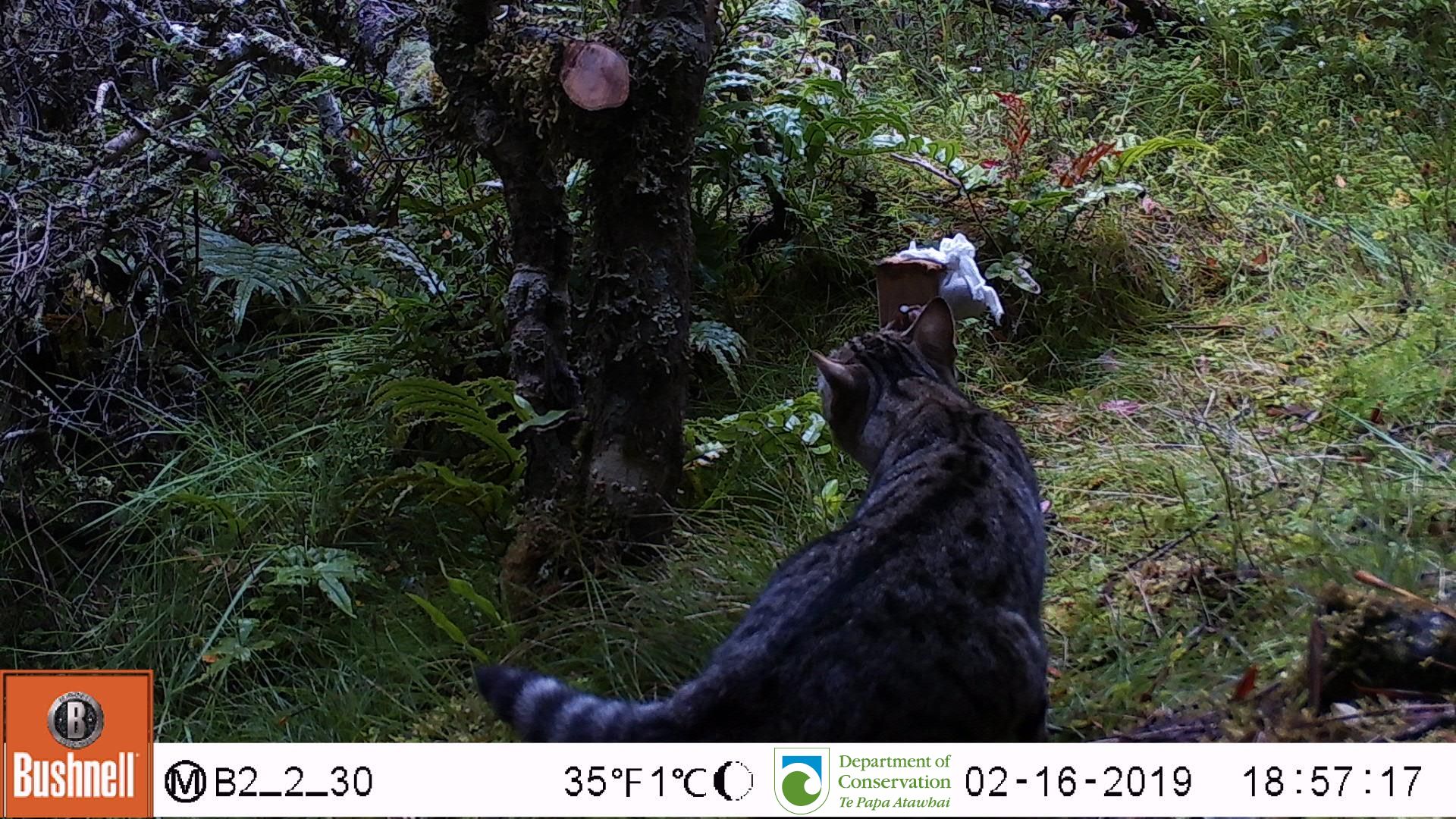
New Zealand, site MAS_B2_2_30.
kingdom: Animalia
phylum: Chordata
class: Mammalia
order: Carnivora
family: Felidae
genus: Felis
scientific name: Felis catus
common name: domestic cat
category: cat